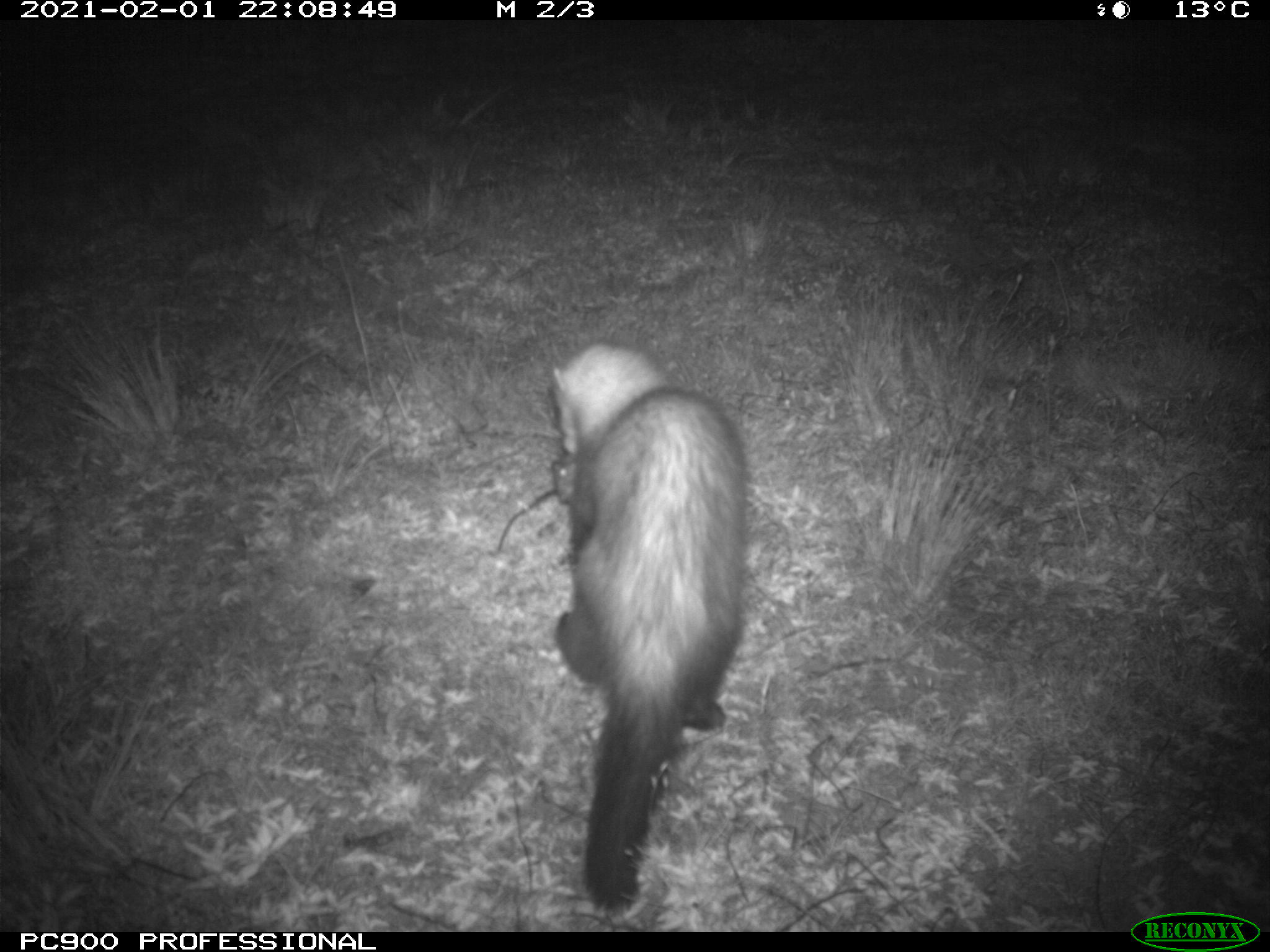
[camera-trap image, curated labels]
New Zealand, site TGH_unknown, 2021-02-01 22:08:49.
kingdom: Animalia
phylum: Chordata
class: Mammalia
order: Carnivora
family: Mustelidae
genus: Mustela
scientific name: Mustela furo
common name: ferret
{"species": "ferret (Mustela furo)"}